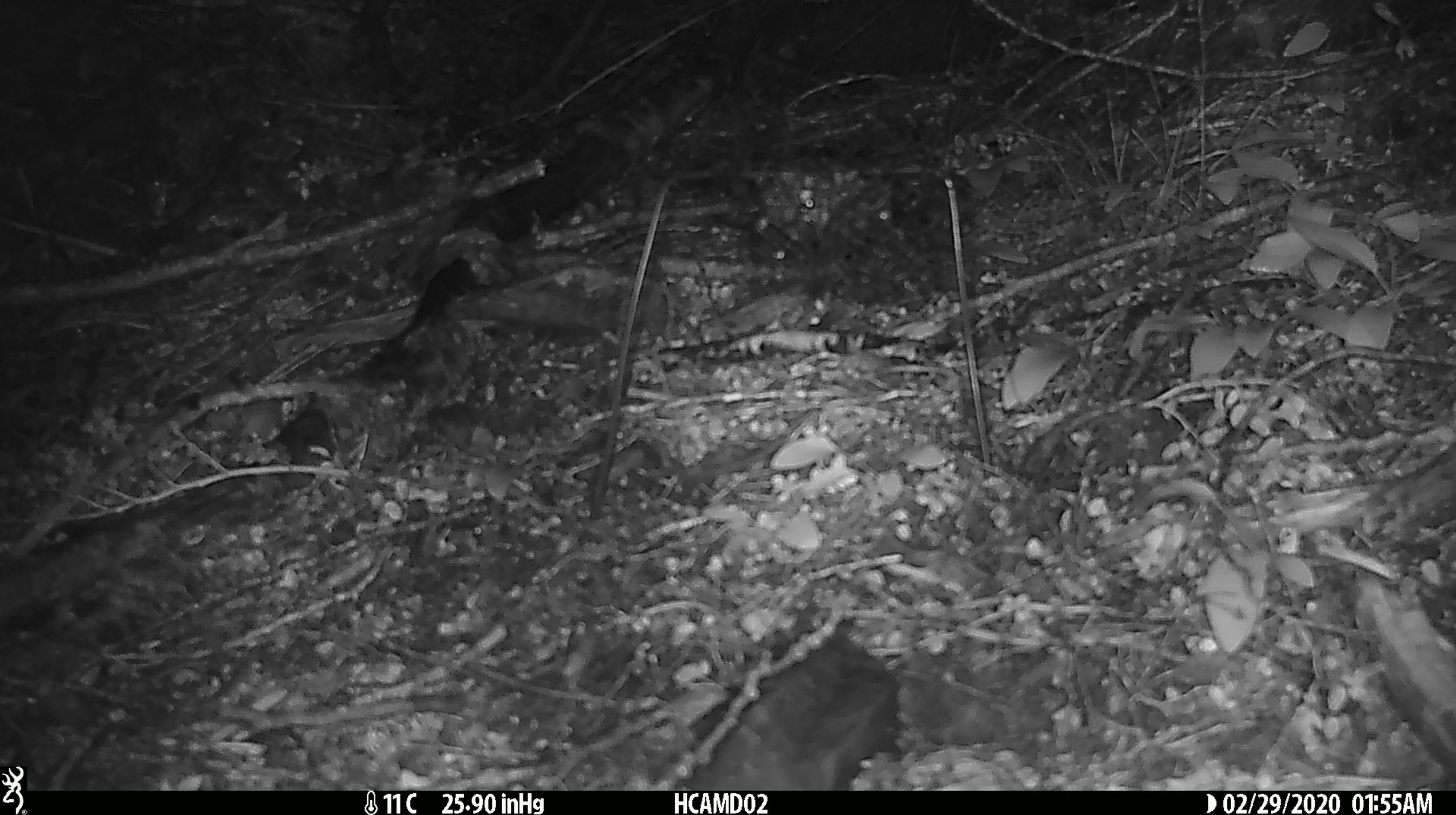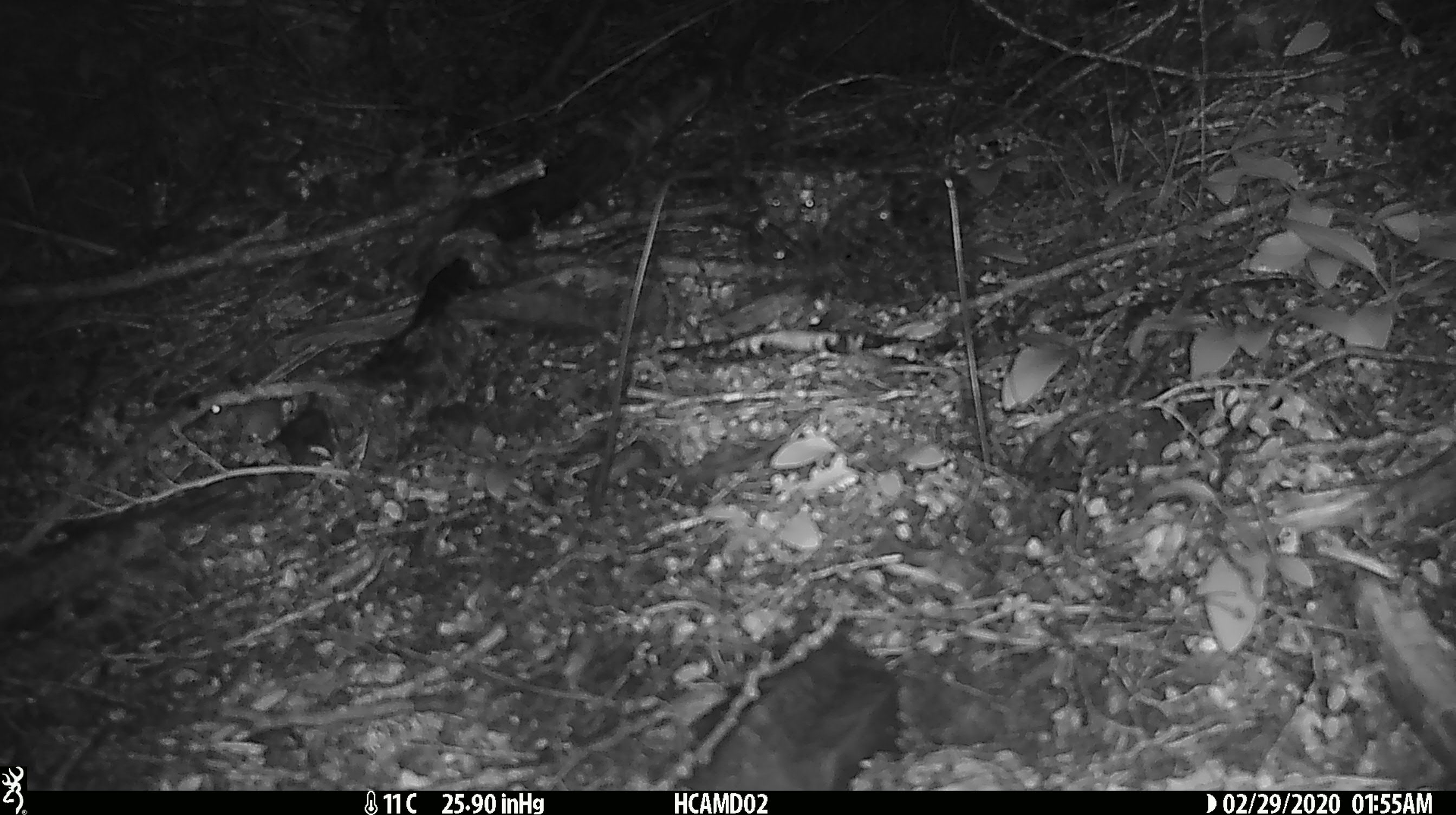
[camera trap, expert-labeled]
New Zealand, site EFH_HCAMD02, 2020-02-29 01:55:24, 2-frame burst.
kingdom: Animalia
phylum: Chordata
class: Mammalia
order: Rodentia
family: Muridae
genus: Mus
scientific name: Mus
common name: mouse